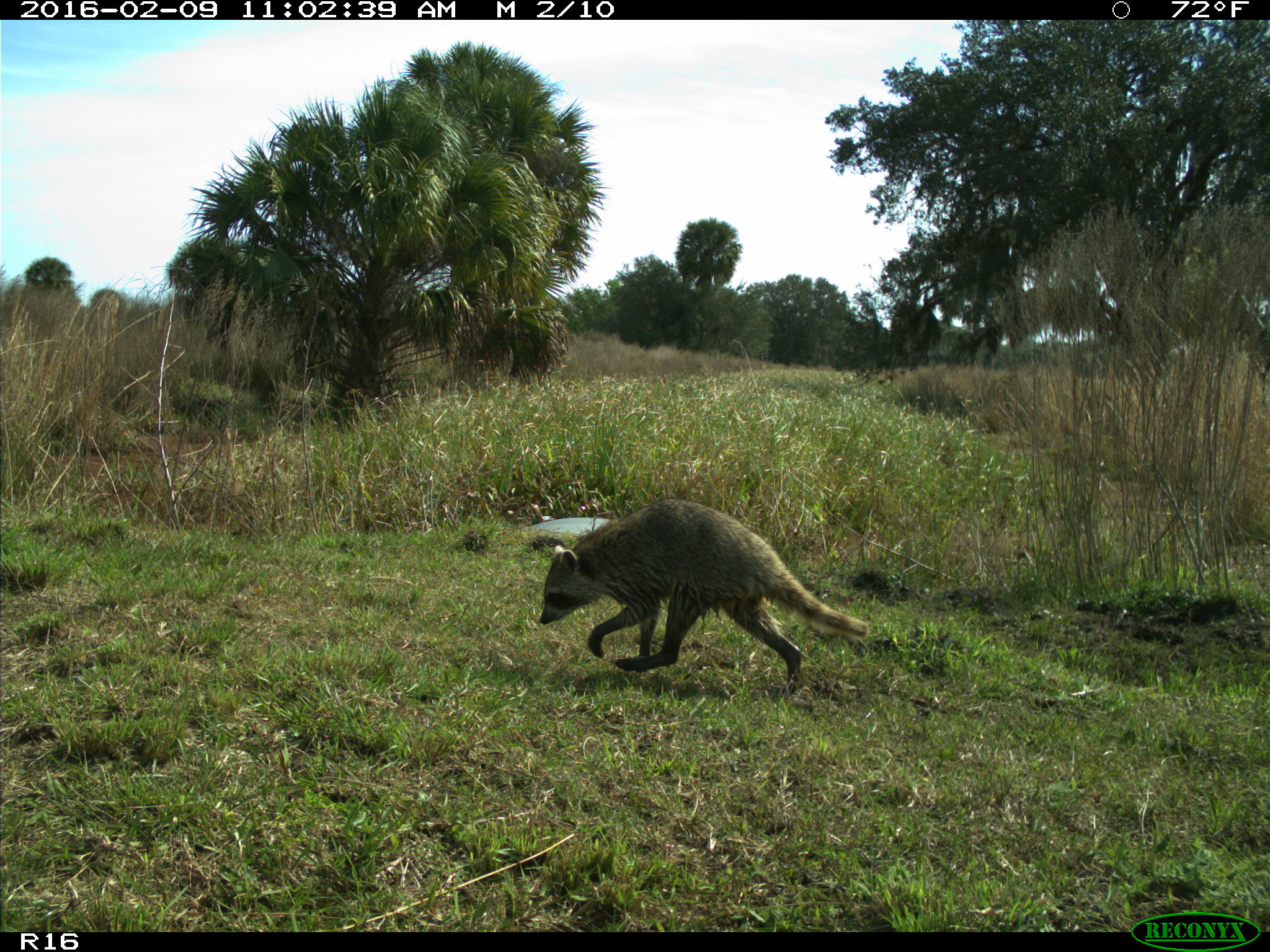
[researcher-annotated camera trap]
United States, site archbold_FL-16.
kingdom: Animalia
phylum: Chordata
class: Mammalia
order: Carnivora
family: Procyonidae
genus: Procyon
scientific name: Procyon lotor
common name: common raccoon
Procyon lotor (common raccoon).